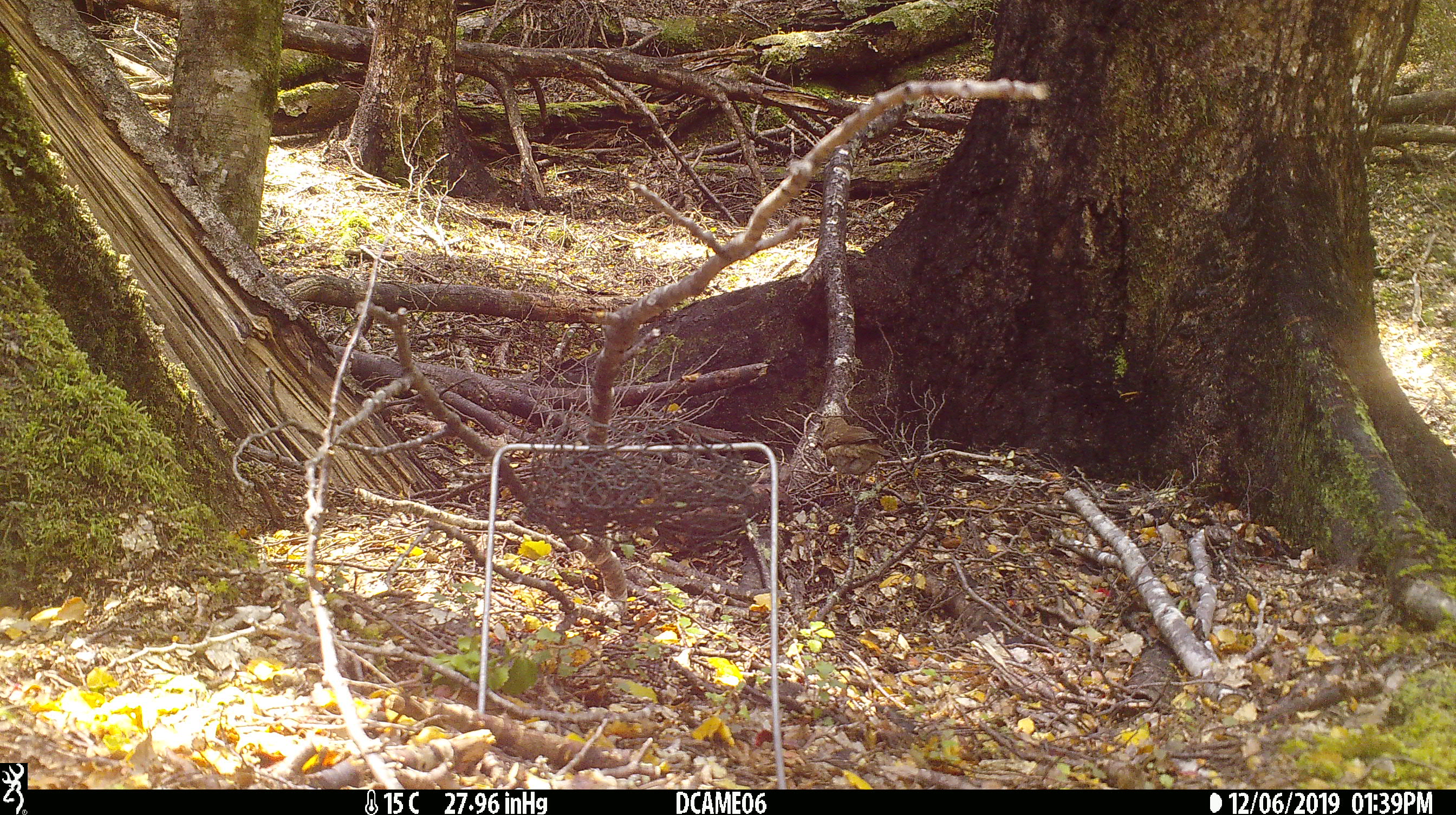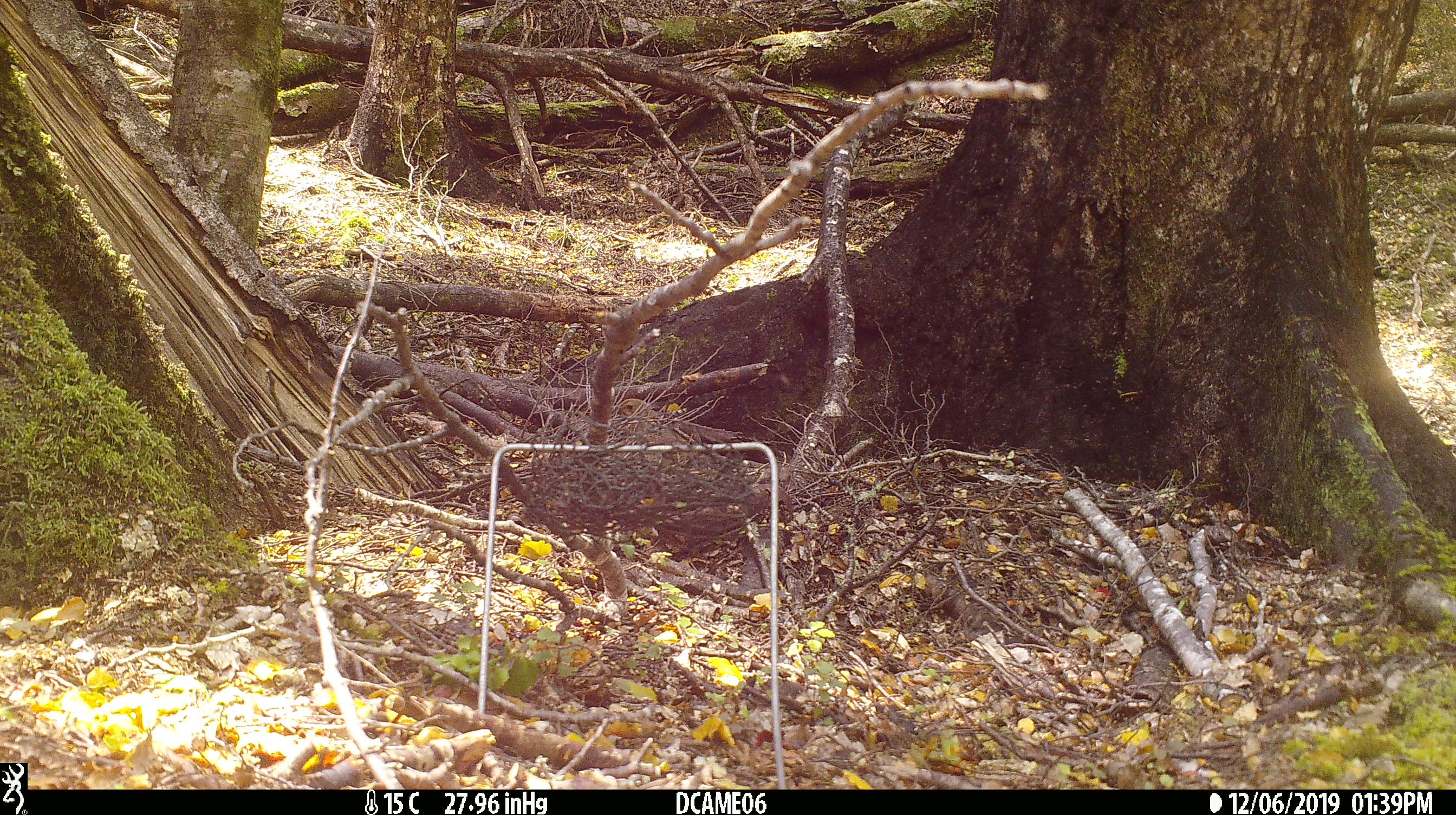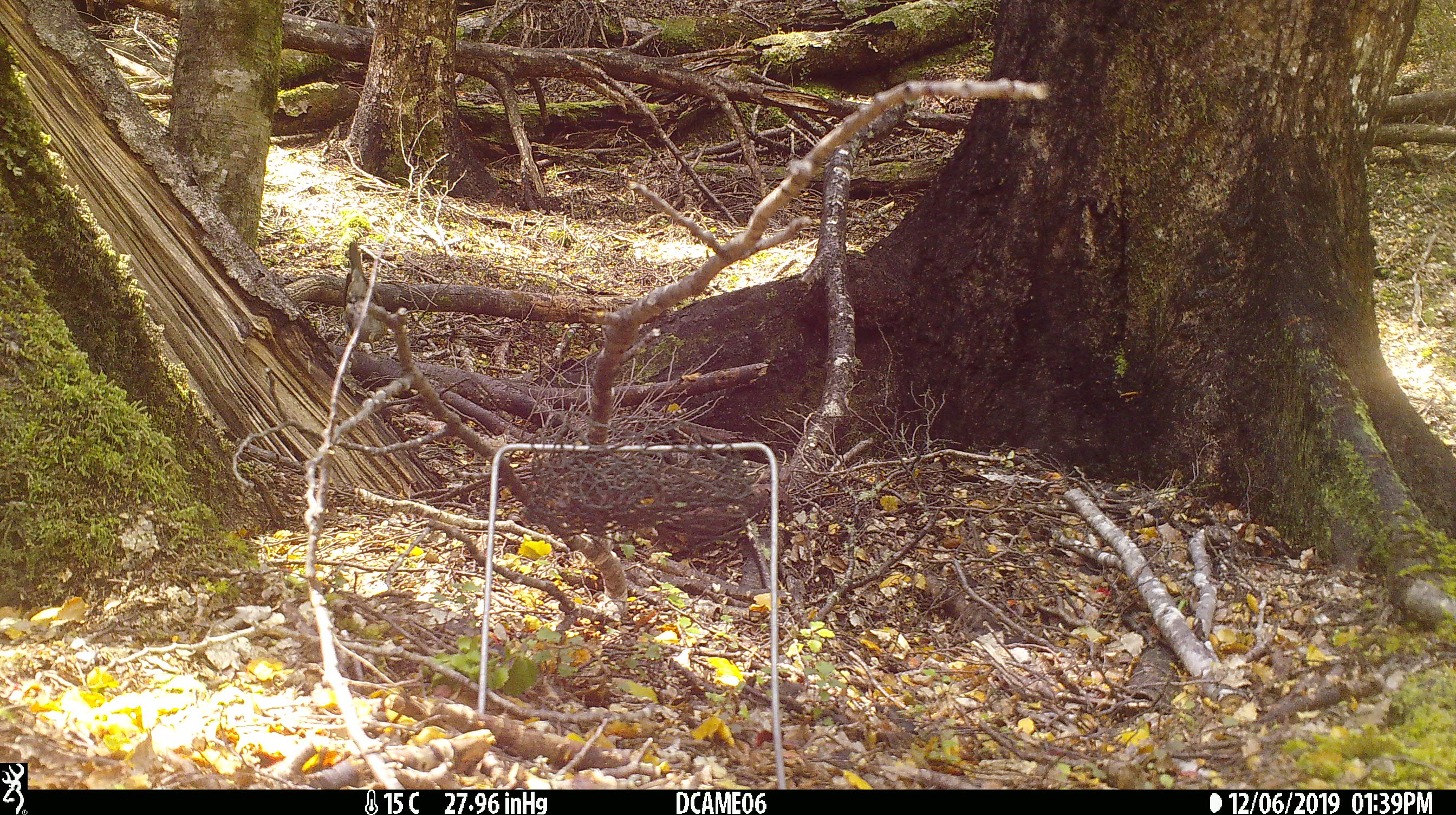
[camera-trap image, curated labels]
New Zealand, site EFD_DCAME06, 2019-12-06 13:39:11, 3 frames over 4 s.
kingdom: Animalia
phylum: Chordata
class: Aves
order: Passeriformes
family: Turdidae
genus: Turdus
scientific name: Turdus merula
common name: eurasian blackbird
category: blackbird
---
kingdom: Animalia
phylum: Chordata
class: Aves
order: Passeriformes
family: Turdidae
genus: Turdus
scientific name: Turdus philomelos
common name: song thrush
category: thrush